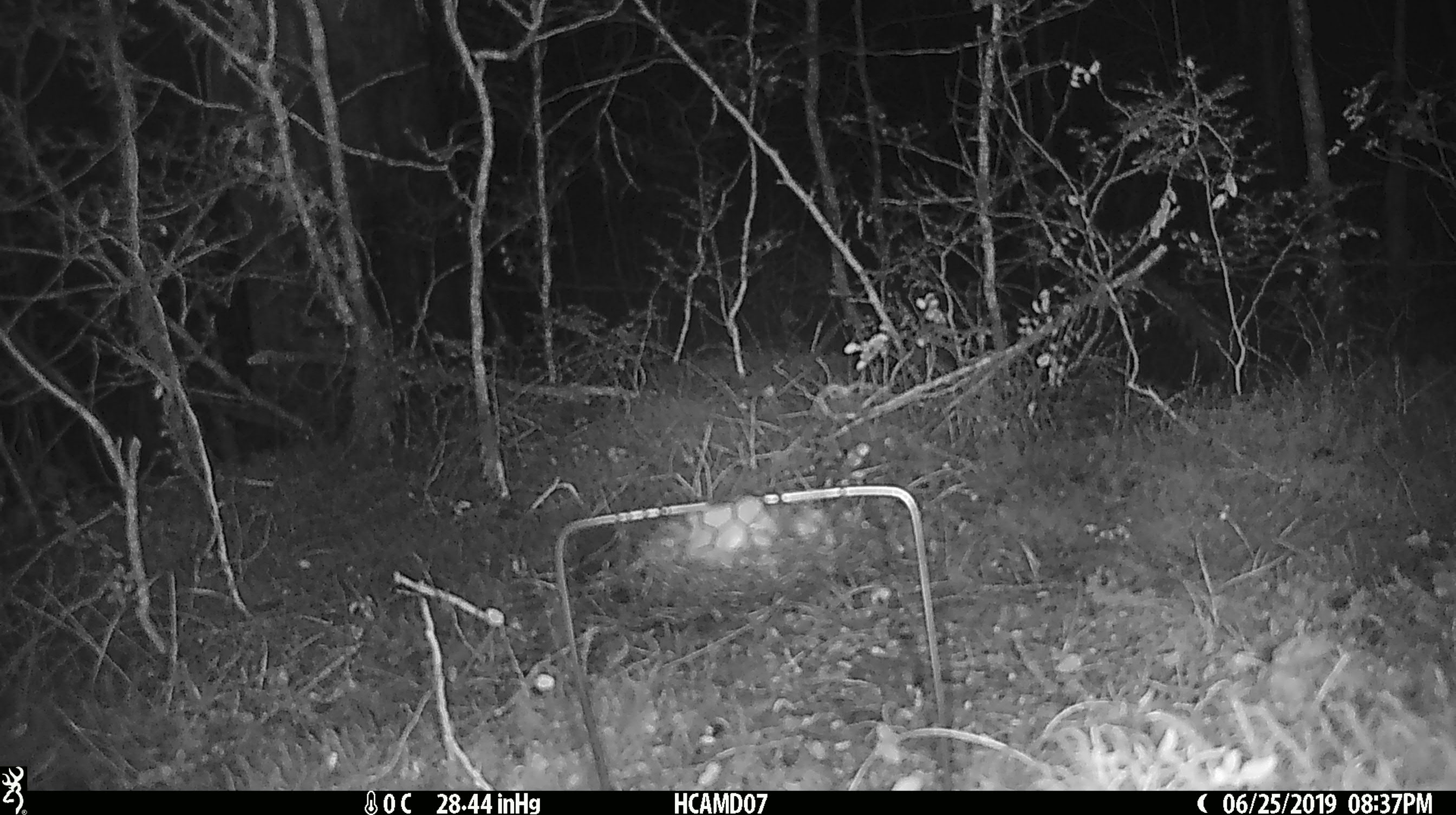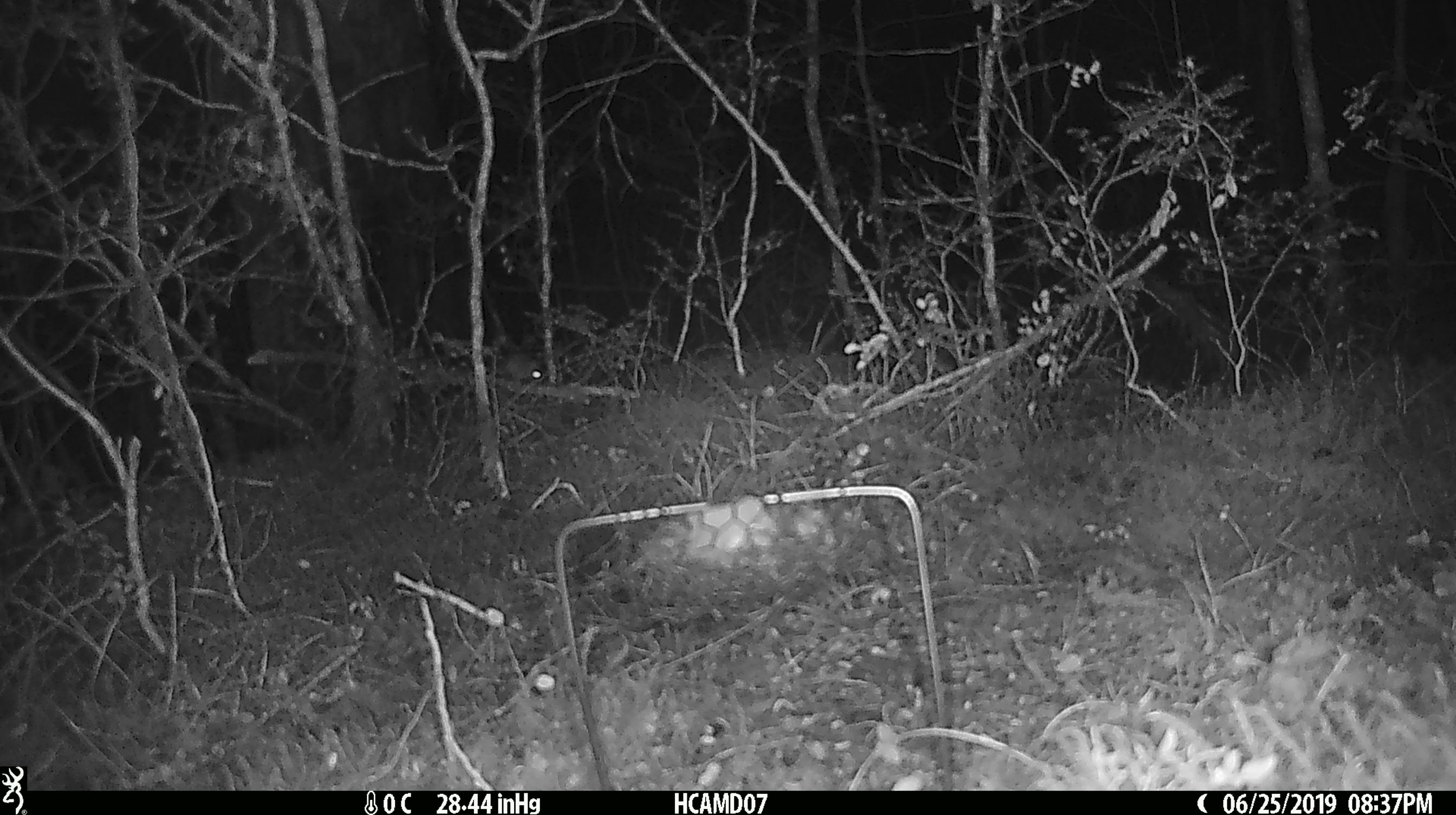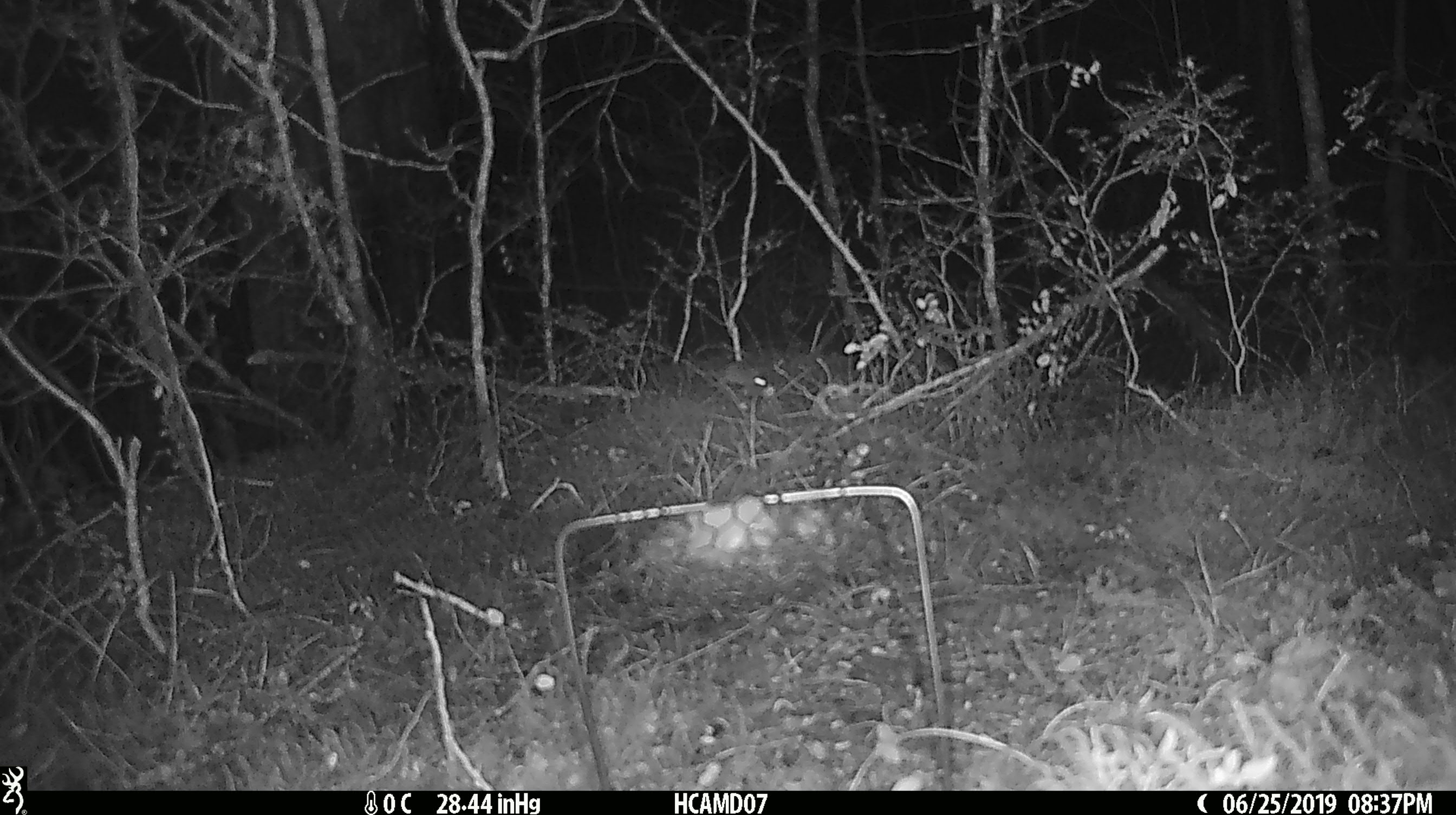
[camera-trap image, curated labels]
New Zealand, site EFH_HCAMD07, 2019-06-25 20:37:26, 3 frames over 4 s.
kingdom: Animalia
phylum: Chordata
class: Mammalia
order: Rodentia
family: Muridae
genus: Mus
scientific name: Mus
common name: mouse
Mouse (Mus).